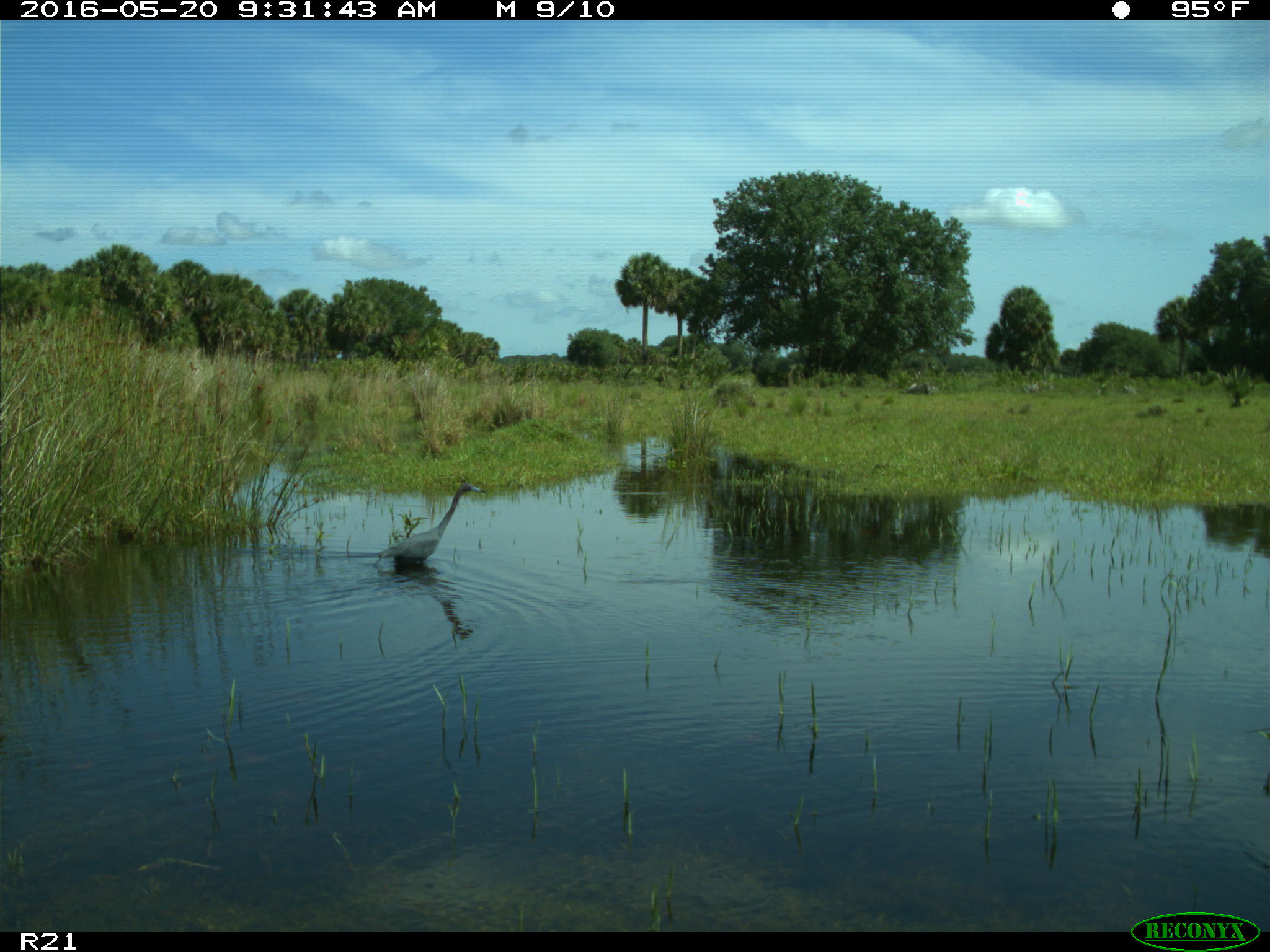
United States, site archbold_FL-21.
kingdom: Animalia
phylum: Chordata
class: Aves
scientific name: Aves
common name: birds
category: unidentified bird